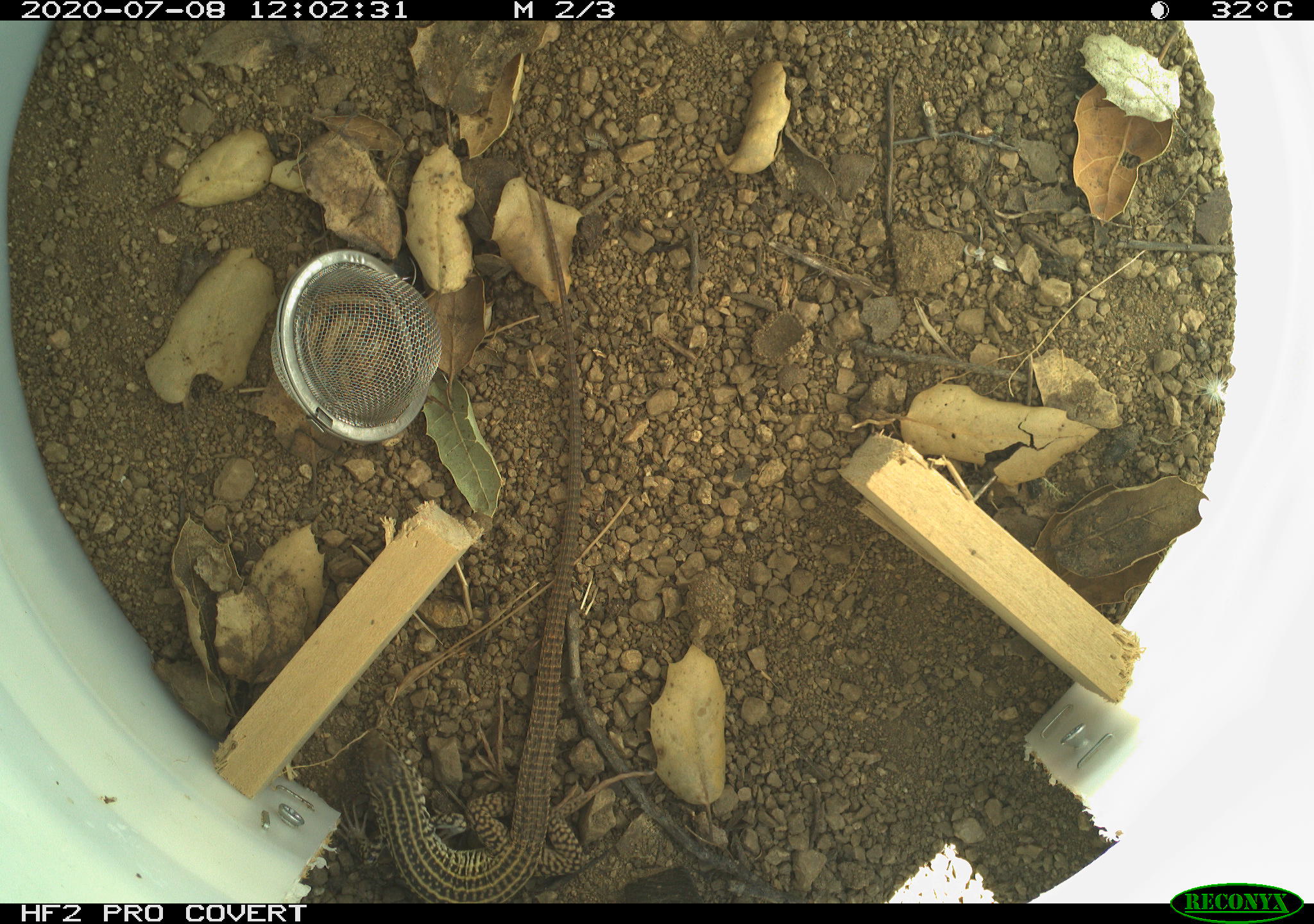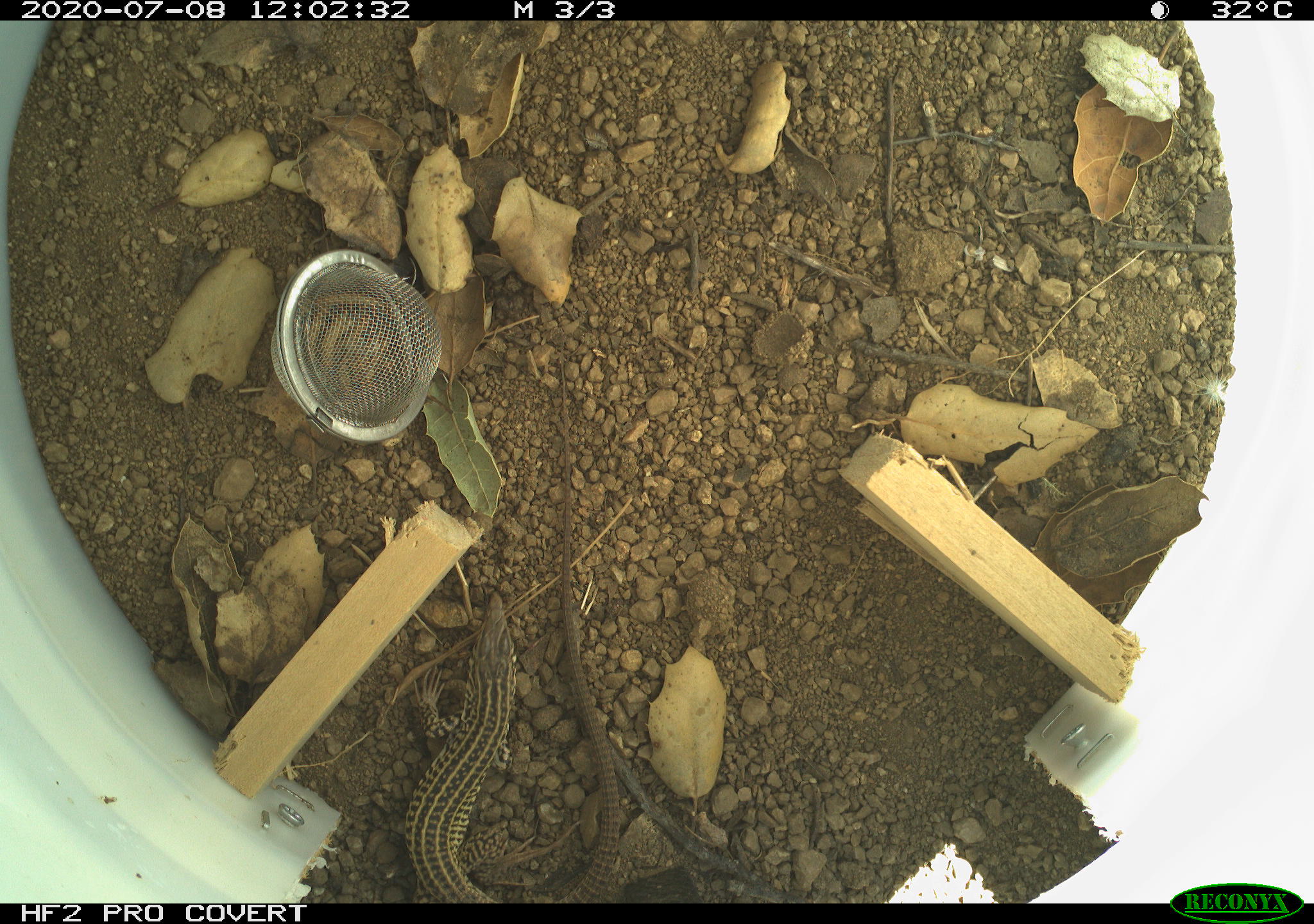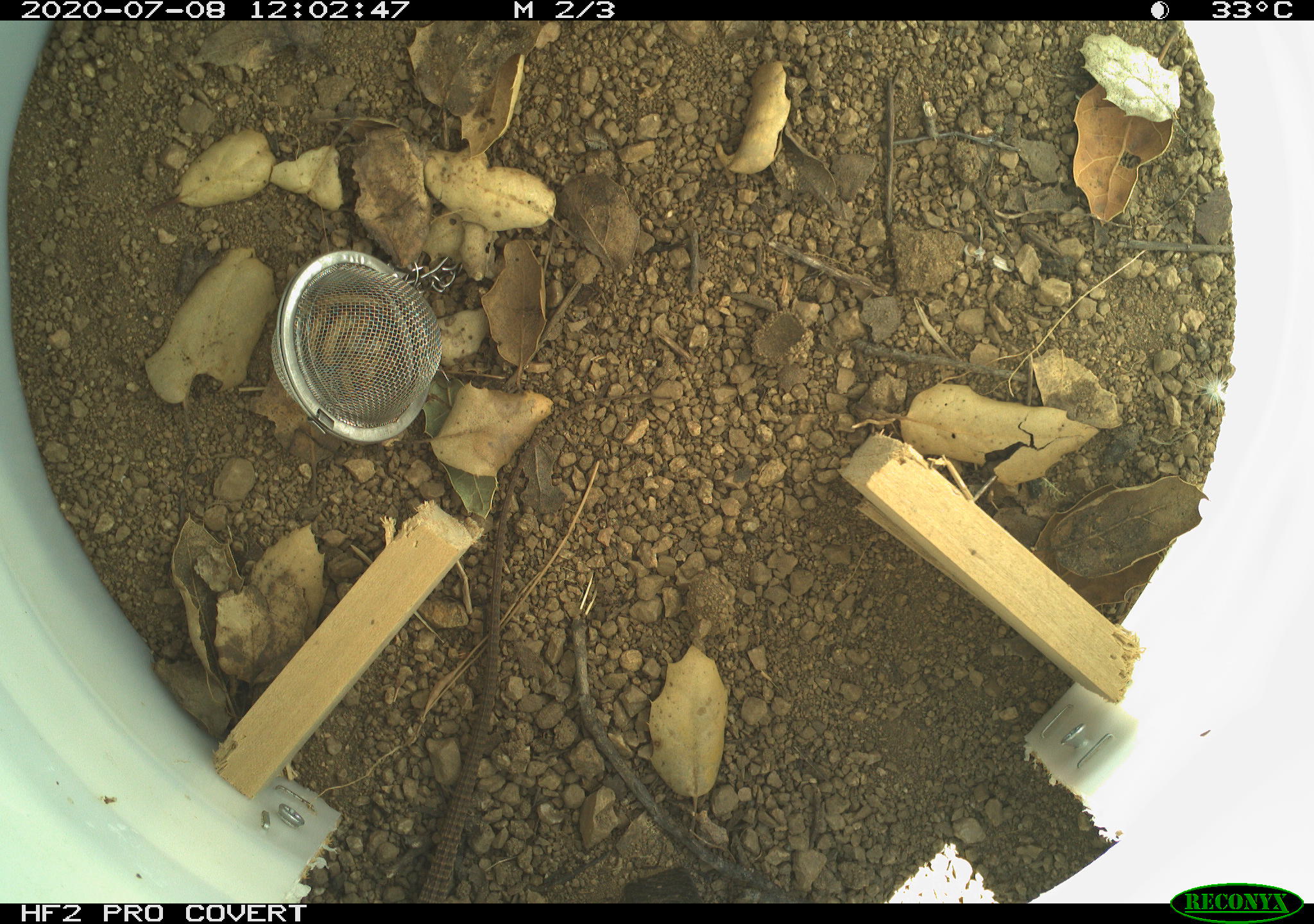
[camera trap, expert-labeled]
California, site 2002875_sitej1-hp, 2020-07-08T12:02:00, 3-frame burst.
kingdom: Animalia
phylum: Chordata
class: Reptilia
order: Squamata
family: Teiidae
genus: Aspidoscelis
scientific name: Aspidoscelis tigris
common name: western whiptail